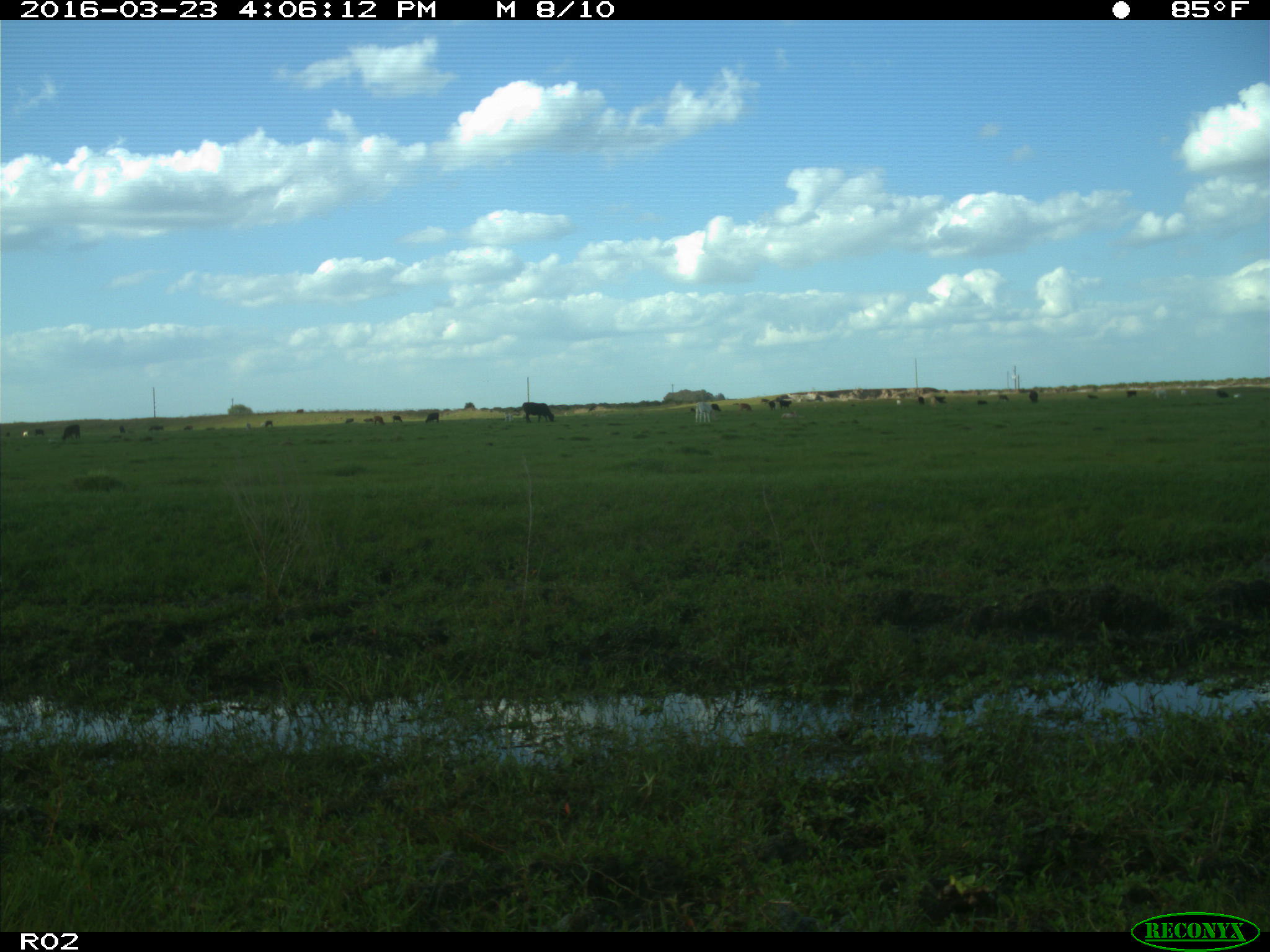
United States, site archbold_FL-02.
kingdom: Animalia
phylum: Chordata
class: Mammalia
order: Artiodactyla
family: Bovidae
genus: Bos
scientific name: Bos taurus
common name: domestic cow